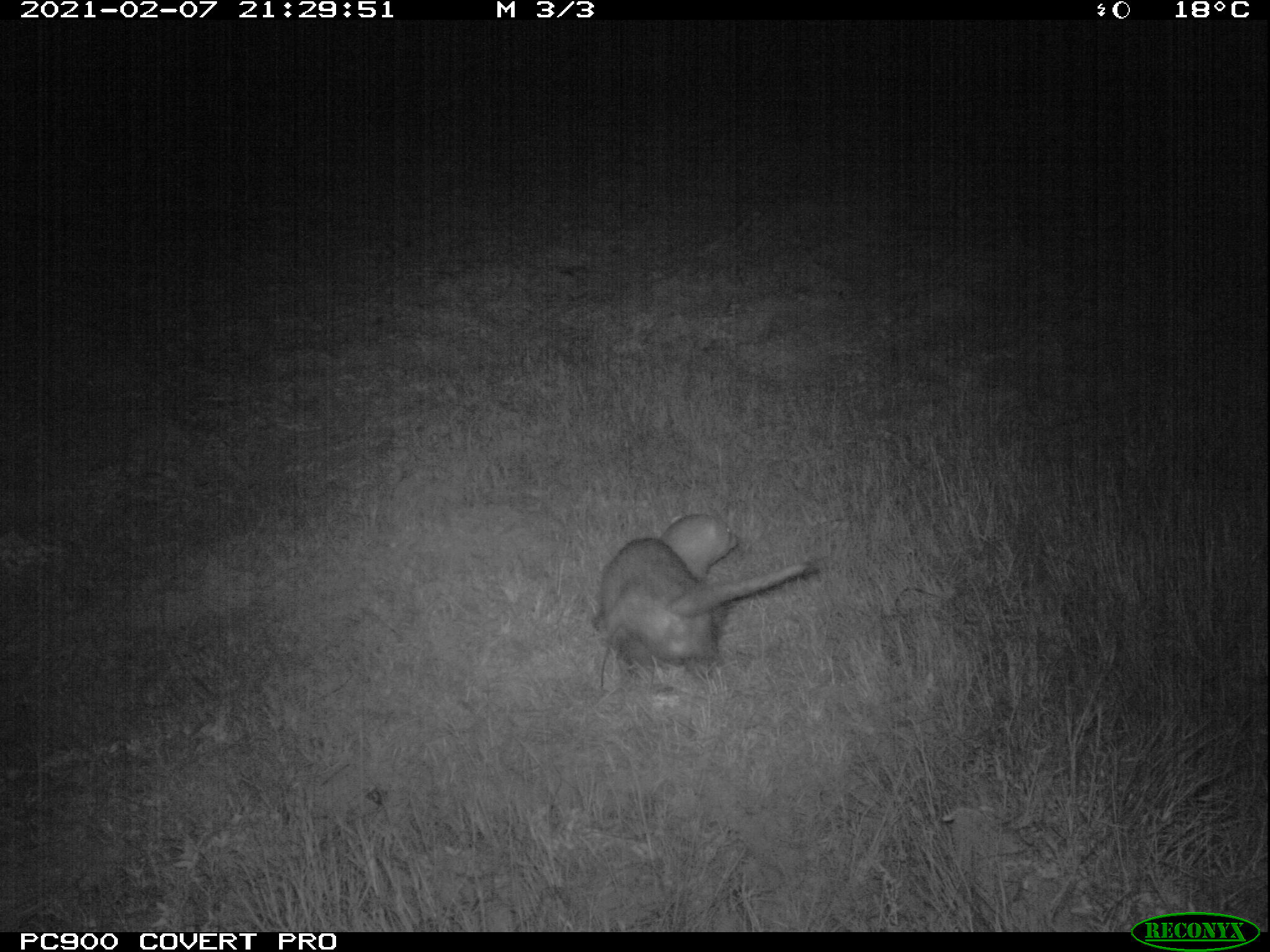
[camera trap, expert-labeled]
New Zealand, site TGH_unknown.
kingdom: Animalia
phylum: Chordata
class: Mammalia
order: Carnivora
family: Mustelidae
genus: Mustela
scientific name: Mustela furo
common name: ferret